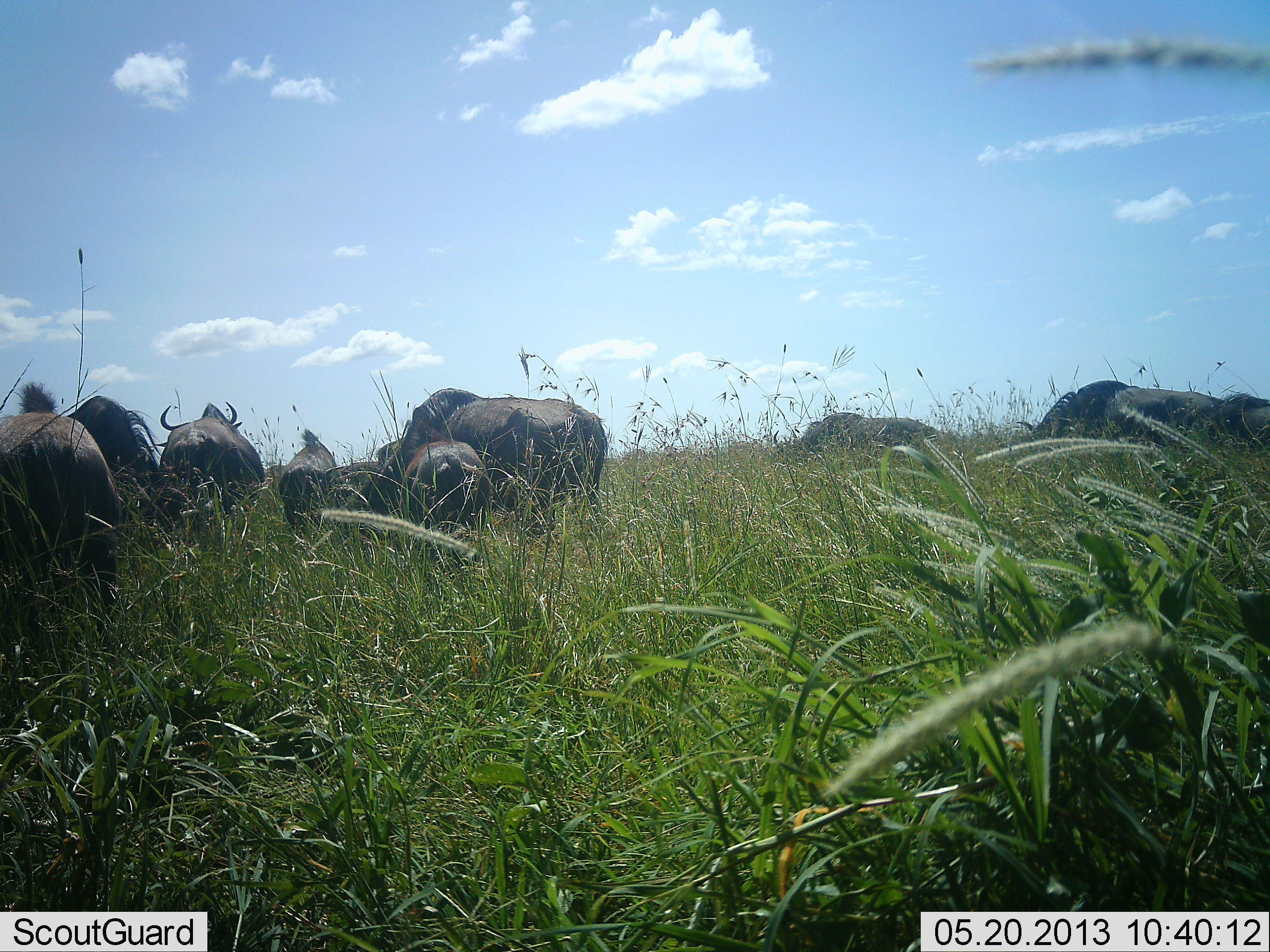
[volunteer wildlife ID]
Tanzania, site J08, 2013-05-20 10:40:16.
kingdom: Animalia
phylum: Chordata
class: Mammalia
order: Artiodactyla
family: Bovidae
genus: Connochaetes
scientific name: Connochaetes taurinus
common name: blue wildebeest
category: wildebeest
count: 10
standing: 71%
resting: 24%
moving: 35%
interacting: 0%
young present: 18%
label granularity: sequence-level